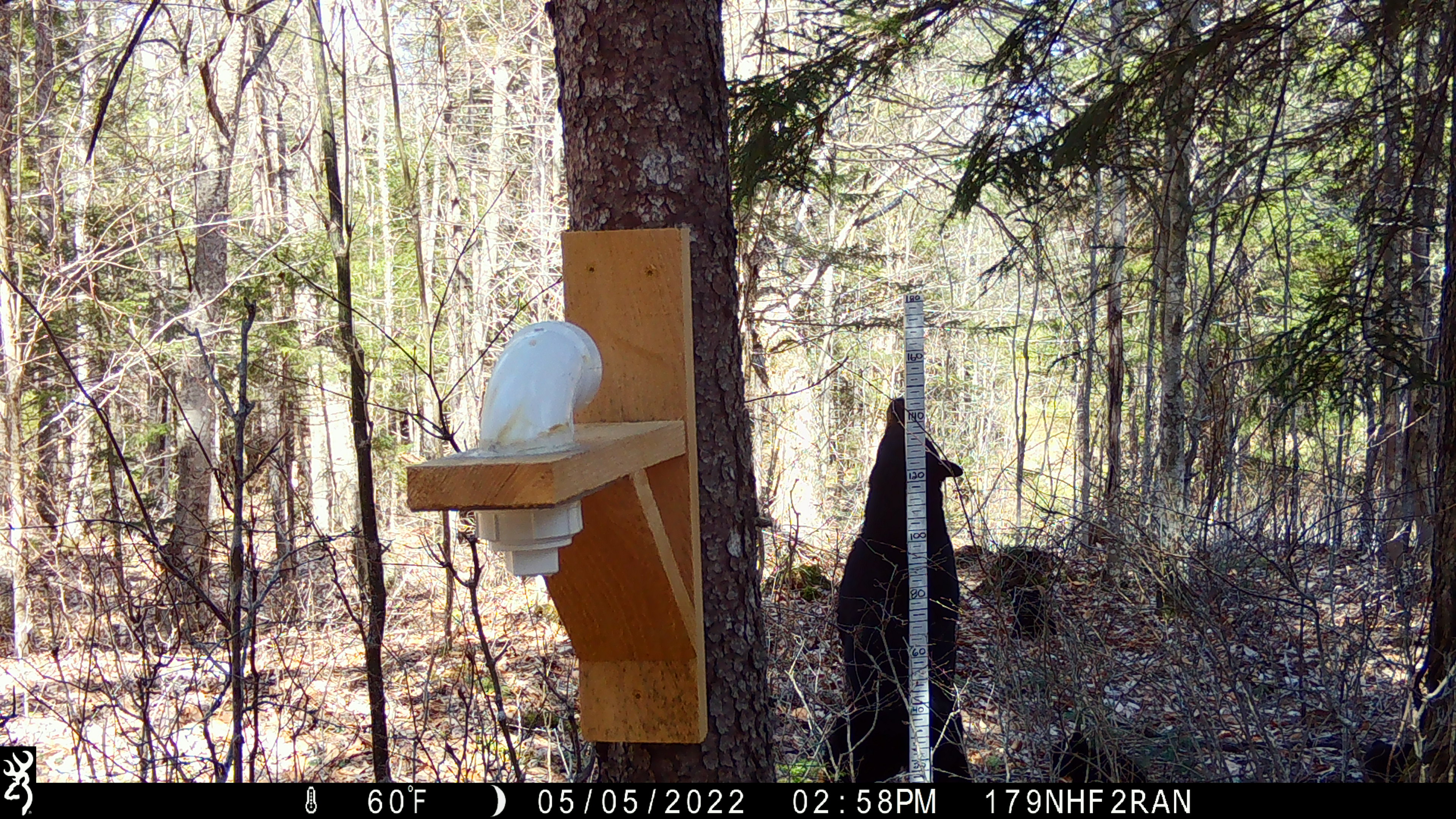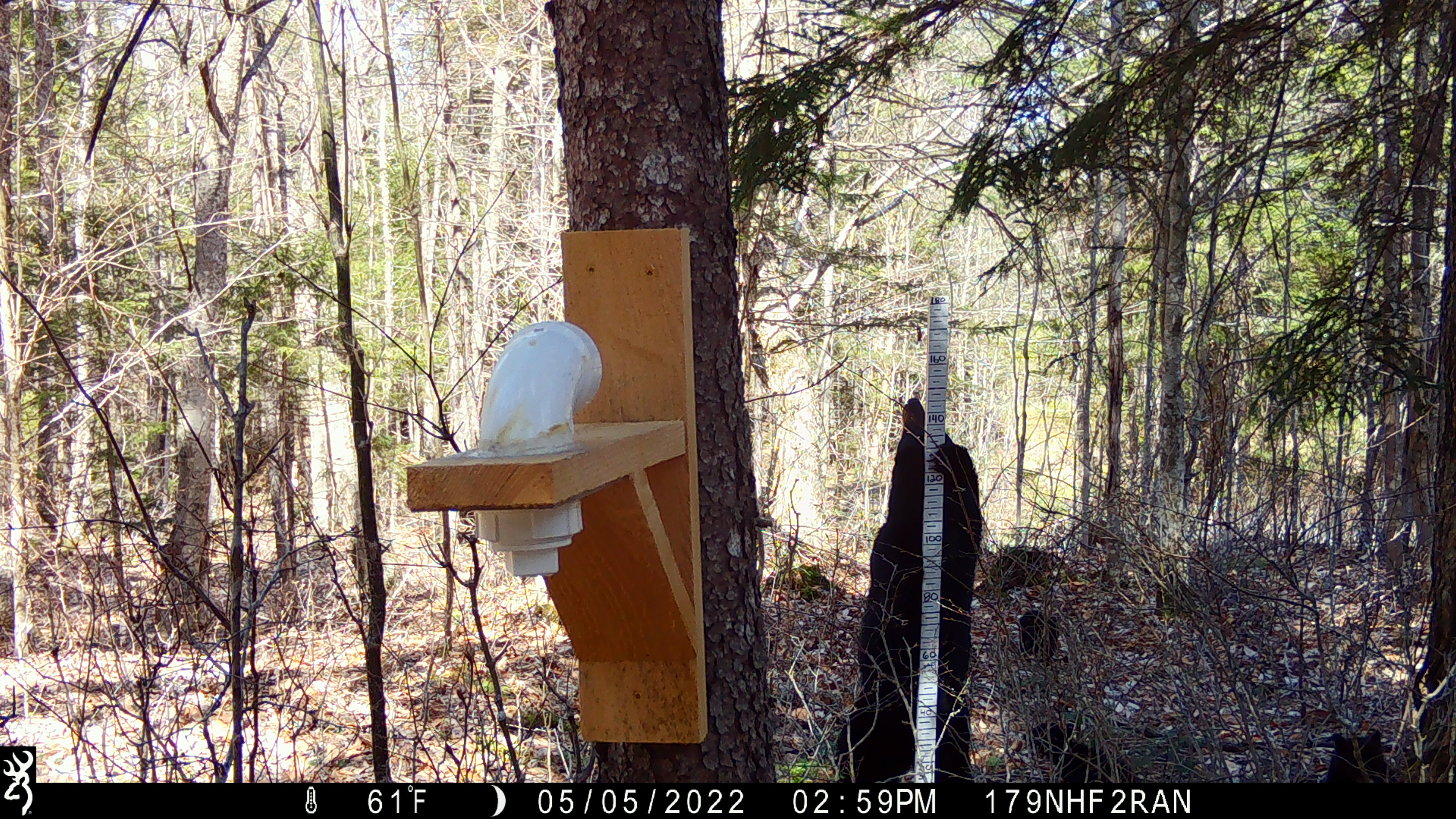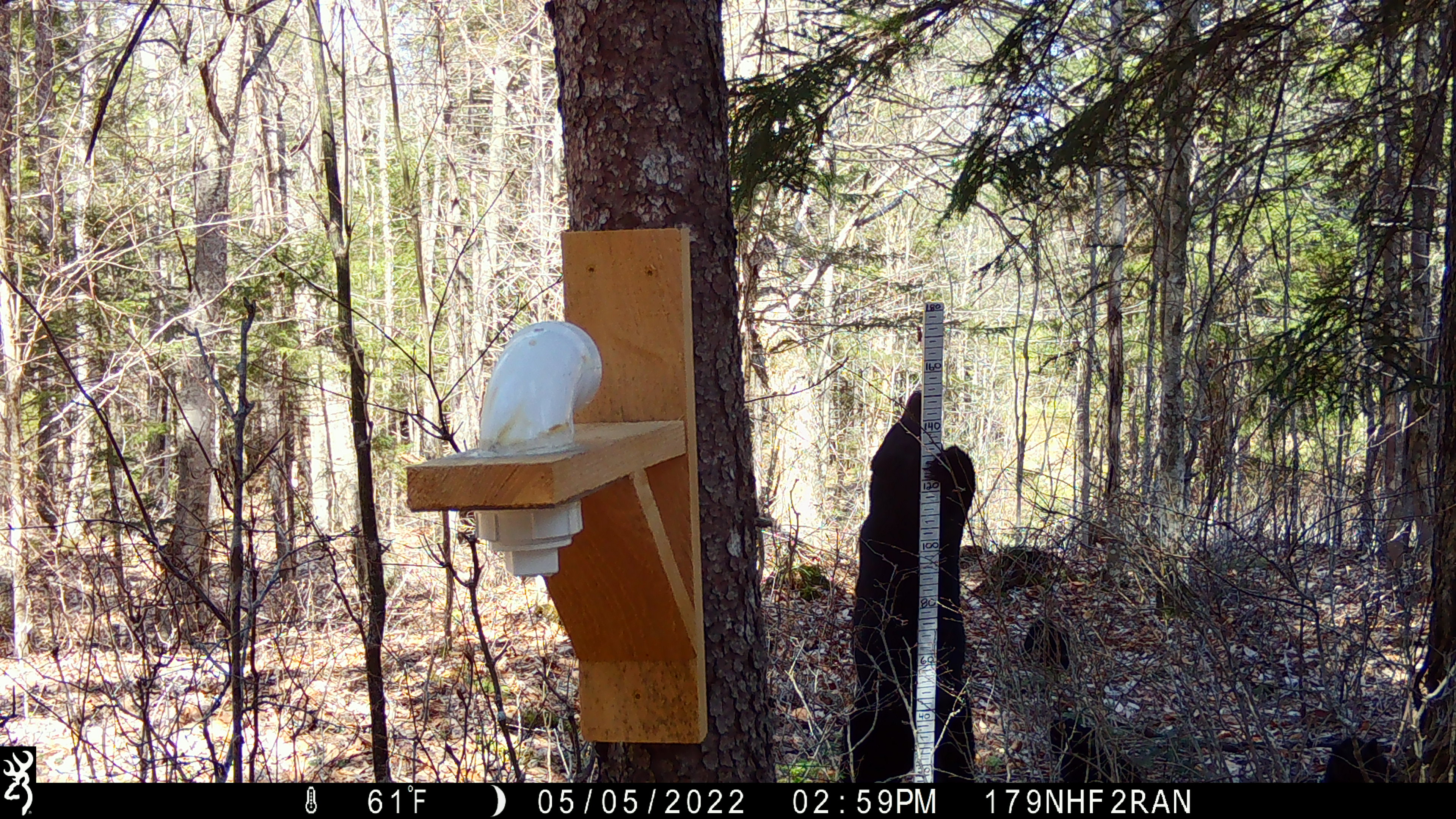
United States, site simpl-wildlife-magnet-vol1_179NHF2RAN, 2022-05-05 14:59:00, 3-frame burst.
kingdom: Animalia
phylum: Chordata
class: Mammalia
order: Carnivora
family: Ursidae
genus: Ursus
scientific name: Ursus americanus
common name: black bear